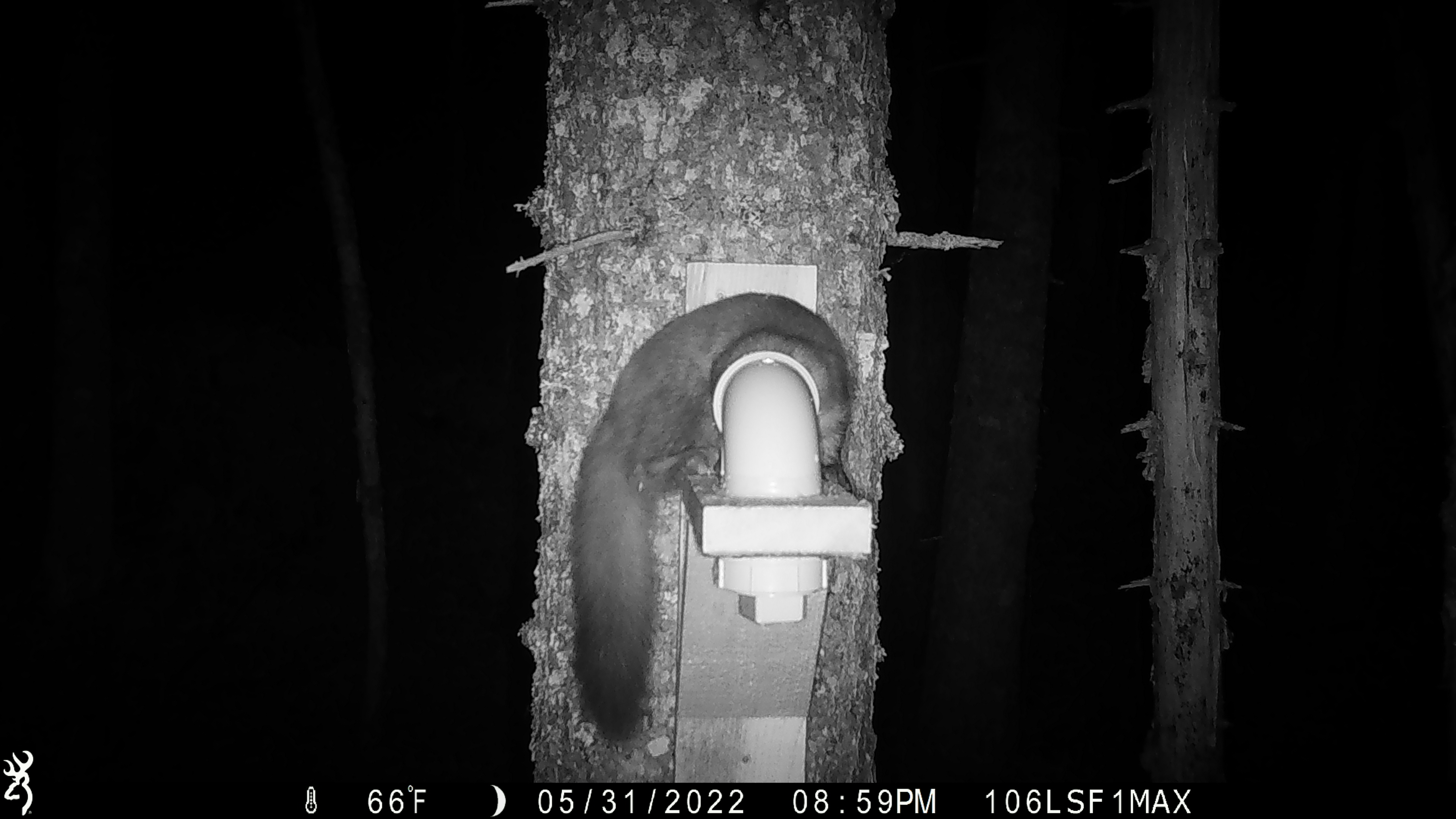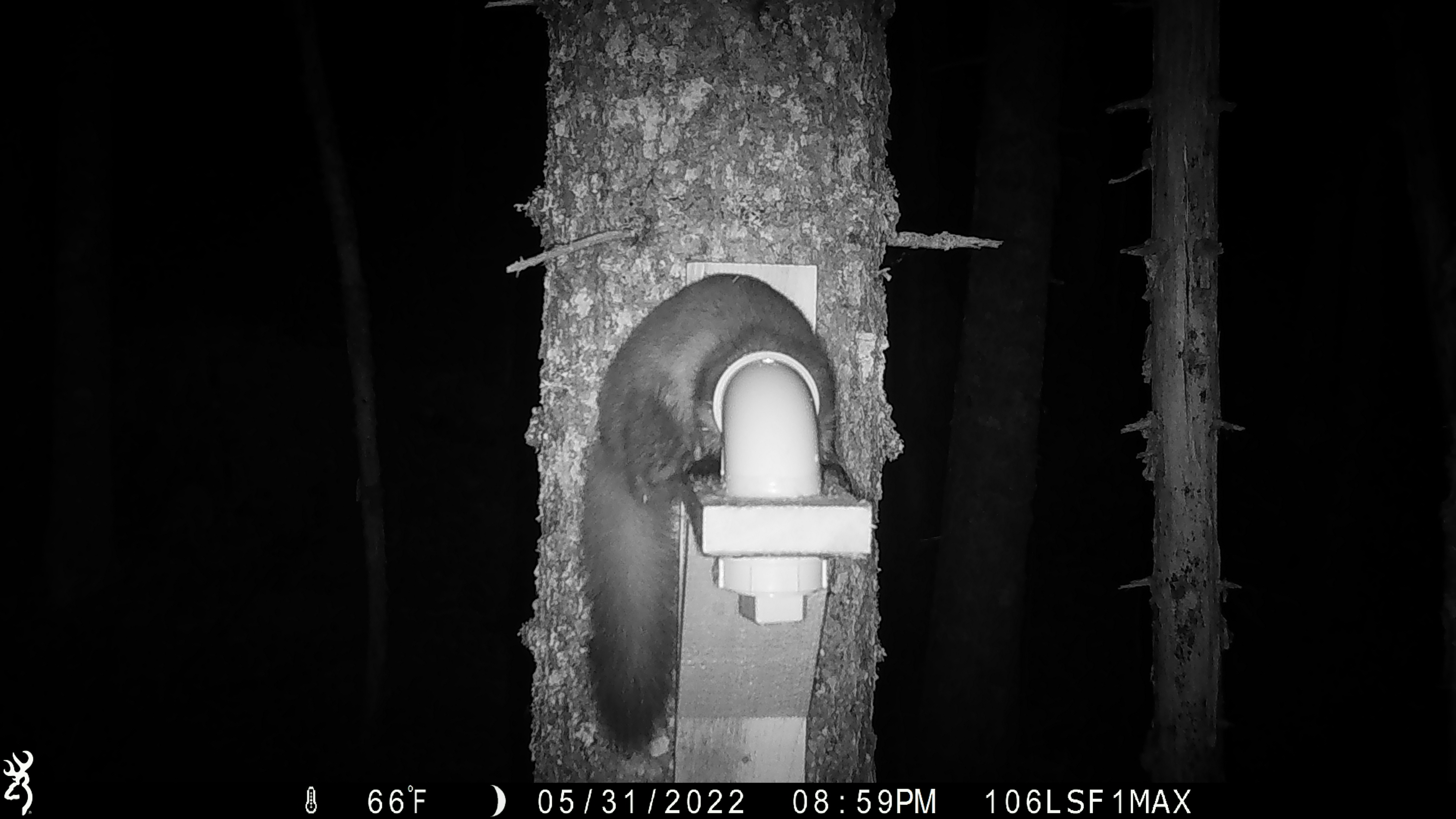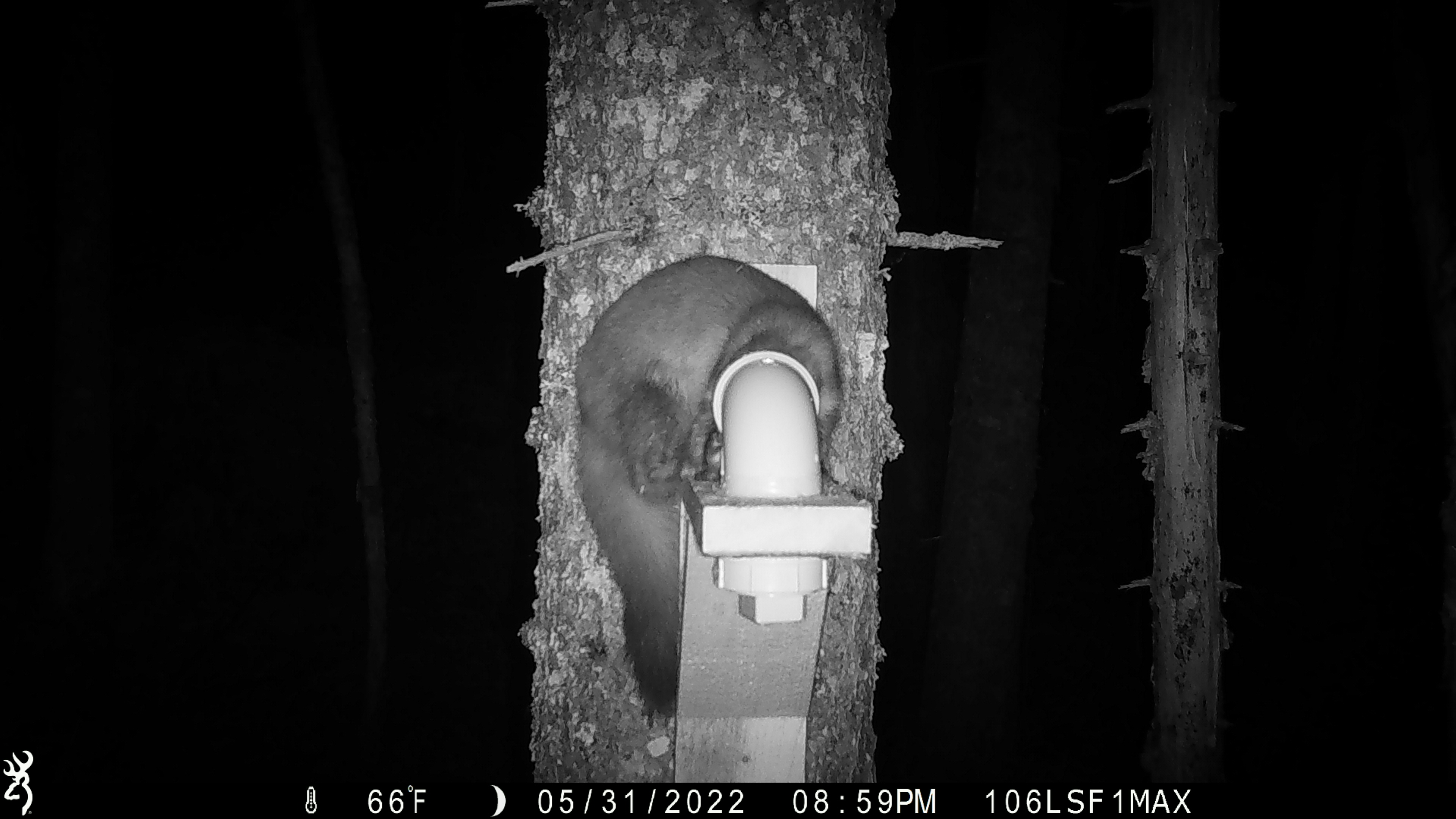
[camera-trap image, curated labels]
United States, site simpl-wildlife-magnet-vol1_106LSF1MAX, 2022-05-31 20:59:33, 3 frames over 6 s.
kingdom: Animalia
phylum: Chordata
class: Mammalia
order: Carnivora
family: Mustelidae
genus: Martes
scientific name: Martes americana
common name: american marten